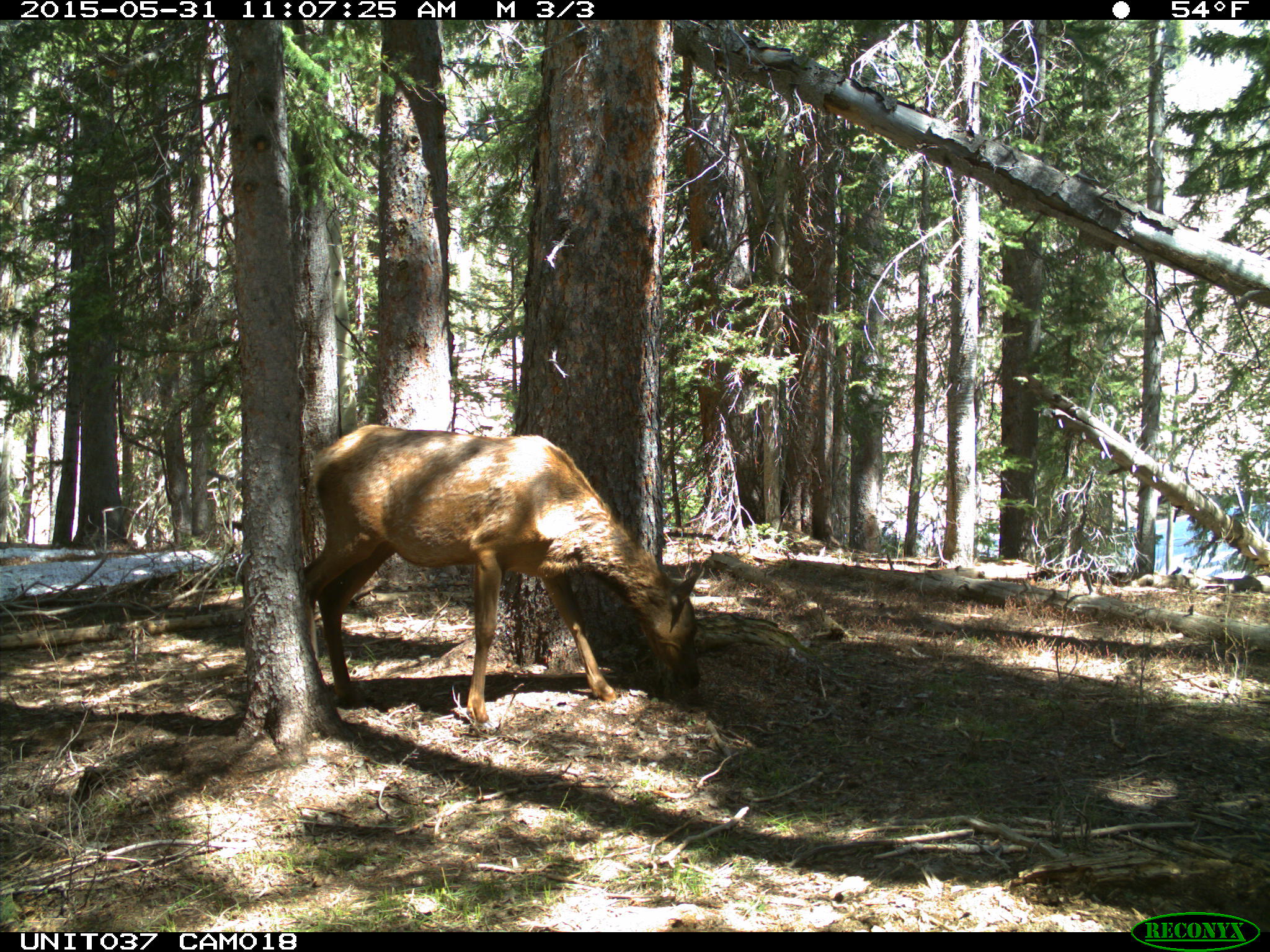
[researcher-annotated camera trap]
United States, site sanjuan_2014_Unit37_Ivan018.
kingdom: Animalia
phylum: Chordata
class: Mammalia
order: Artiodactyla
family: Cervidae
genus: Cervus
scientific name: Cervus elaphus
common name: red deer